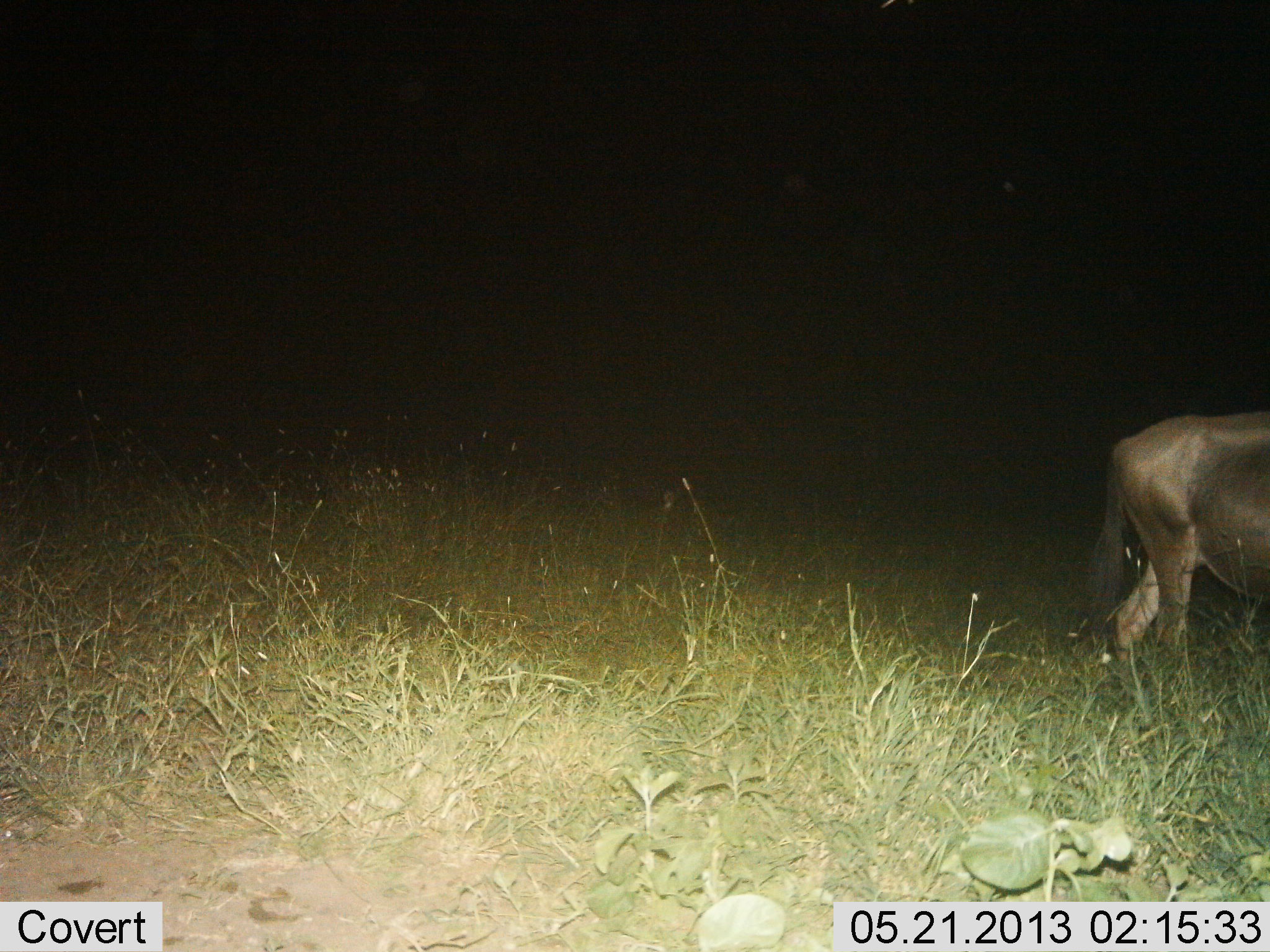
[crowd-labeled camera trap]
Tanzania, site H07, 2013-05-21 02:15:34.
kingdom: Animalia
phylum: Chordata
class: Mammalia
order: Artiodactyla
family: Bovidae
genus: Connochaetes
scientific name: Connochaetes taurinus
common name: blue wildebeest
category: wildebeest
Wildebeest (blue wildebeest) (Connochaetes taurinus), count 1. Behavior (volunteer vote fractions): standing 45%, resting 0%, moving 50%, interacting 0%. Young present (vote fraction): 0%. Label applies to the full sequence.